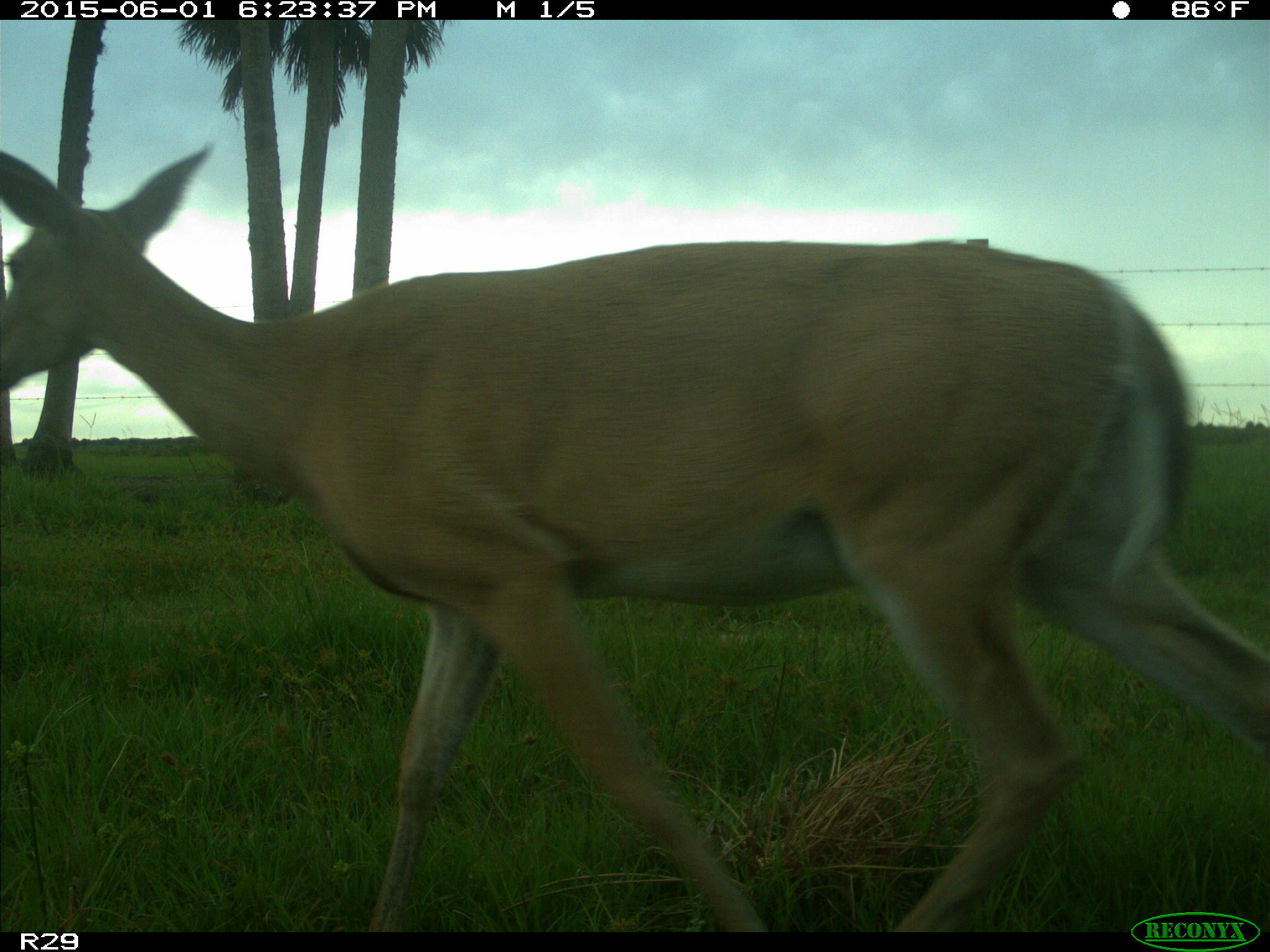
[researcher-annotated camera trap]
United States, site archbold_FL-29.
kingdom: Animalia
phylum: Chordata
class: Mammalia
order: Artiodactyla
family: Cervidae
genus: Odocoileus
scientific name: Odocoileus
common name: deer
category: unidentified deer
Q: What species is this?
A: Unidentified deer (deer) (Odocoileus).